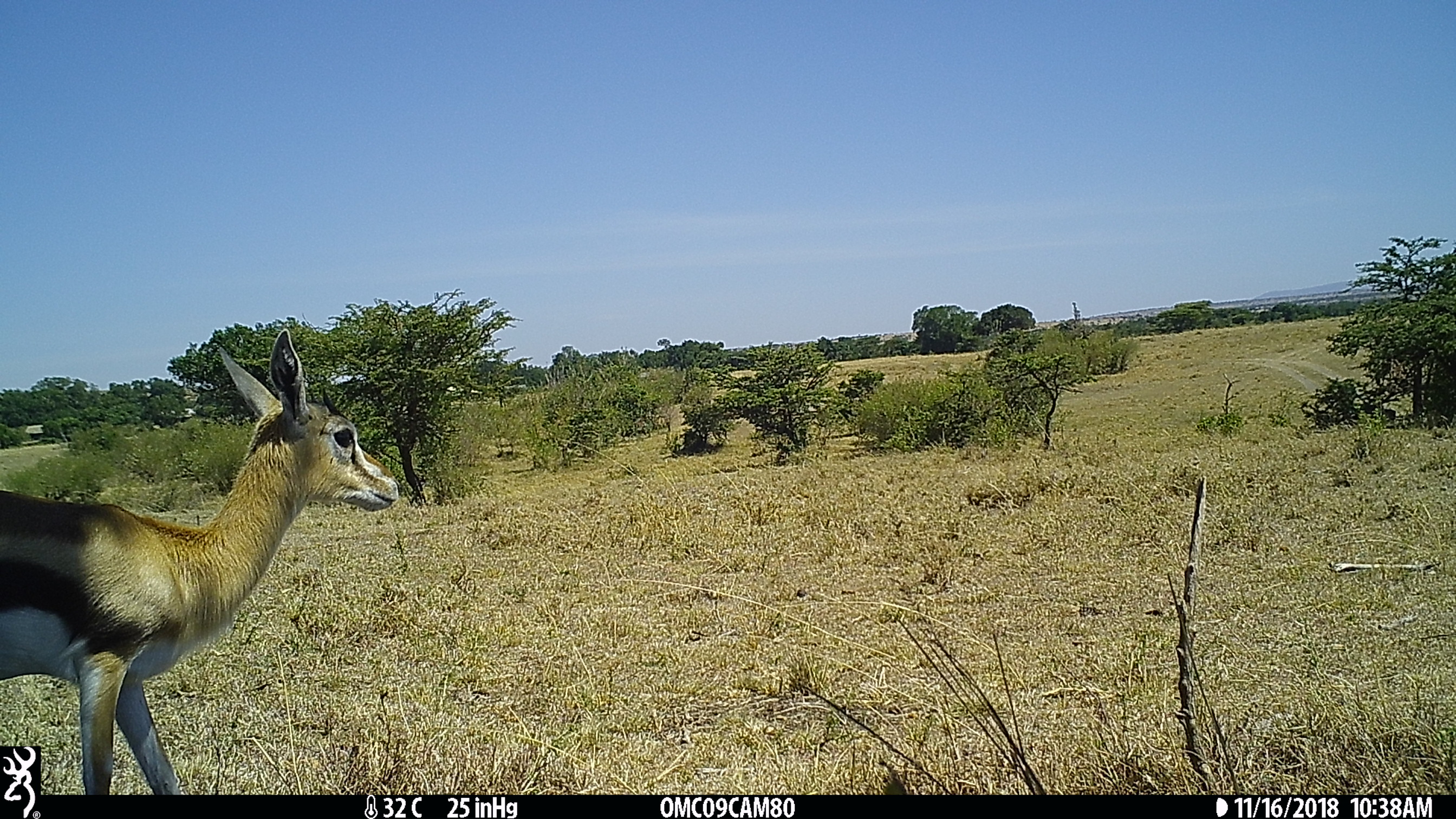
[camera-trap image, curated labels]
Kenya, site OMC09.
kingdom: Animalia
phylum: Chordata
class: Mammalia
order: Artiodactyla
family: Bovidae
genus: Eudorcas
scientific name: Eudorcas thomsonii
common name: thomon's gazelle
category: gazelle thomsons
Gazelle thomsons (thomon's gazelle) (Eudorcas thomsonii).